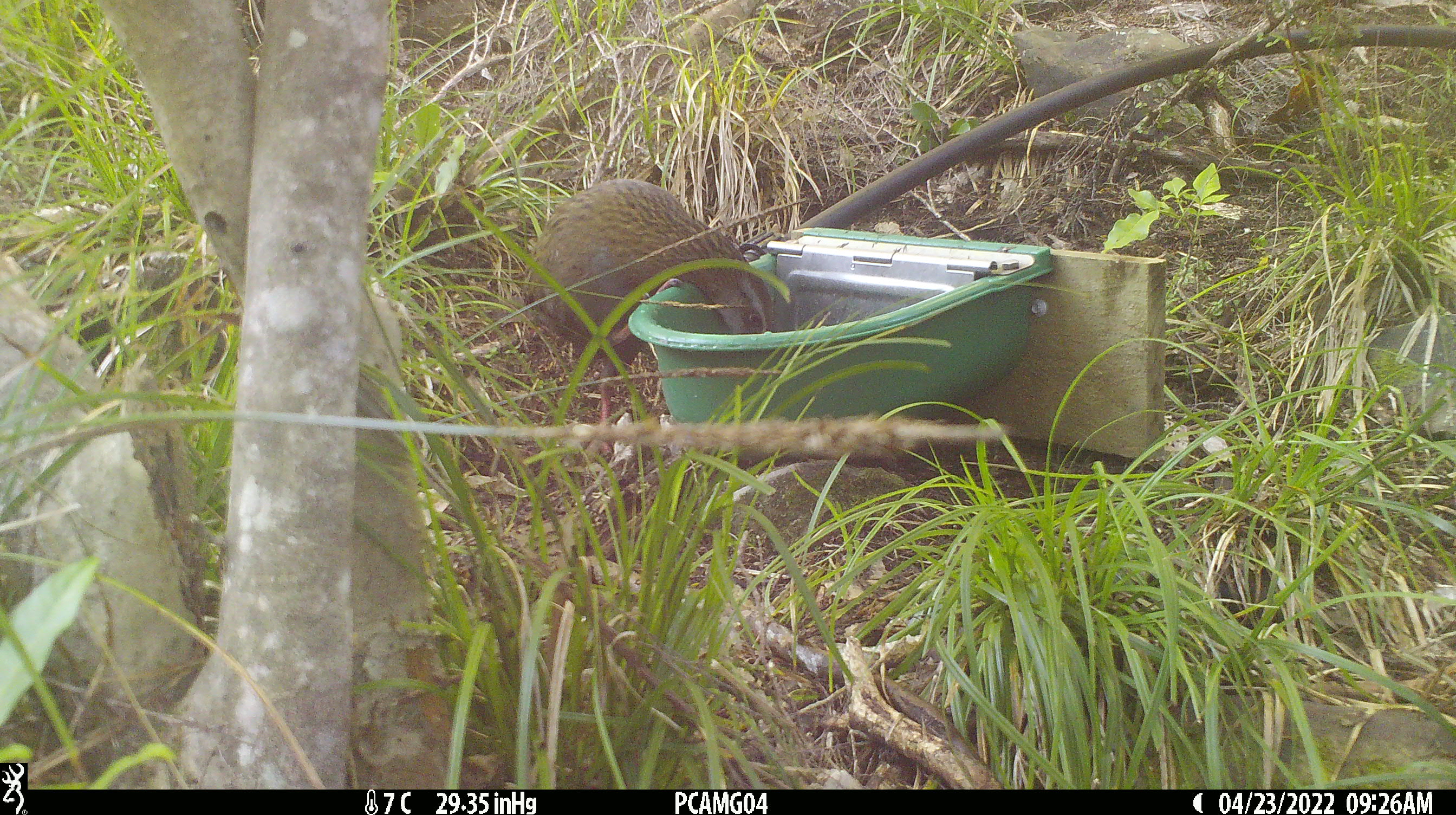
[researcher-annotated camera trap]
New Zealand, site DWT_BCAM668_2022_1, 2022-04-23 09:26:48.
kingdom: Animalia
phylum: Chordata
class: Aves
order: Gruiformes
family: Rallidae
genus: Gallirallus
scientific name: Gallirallus australis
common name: weka